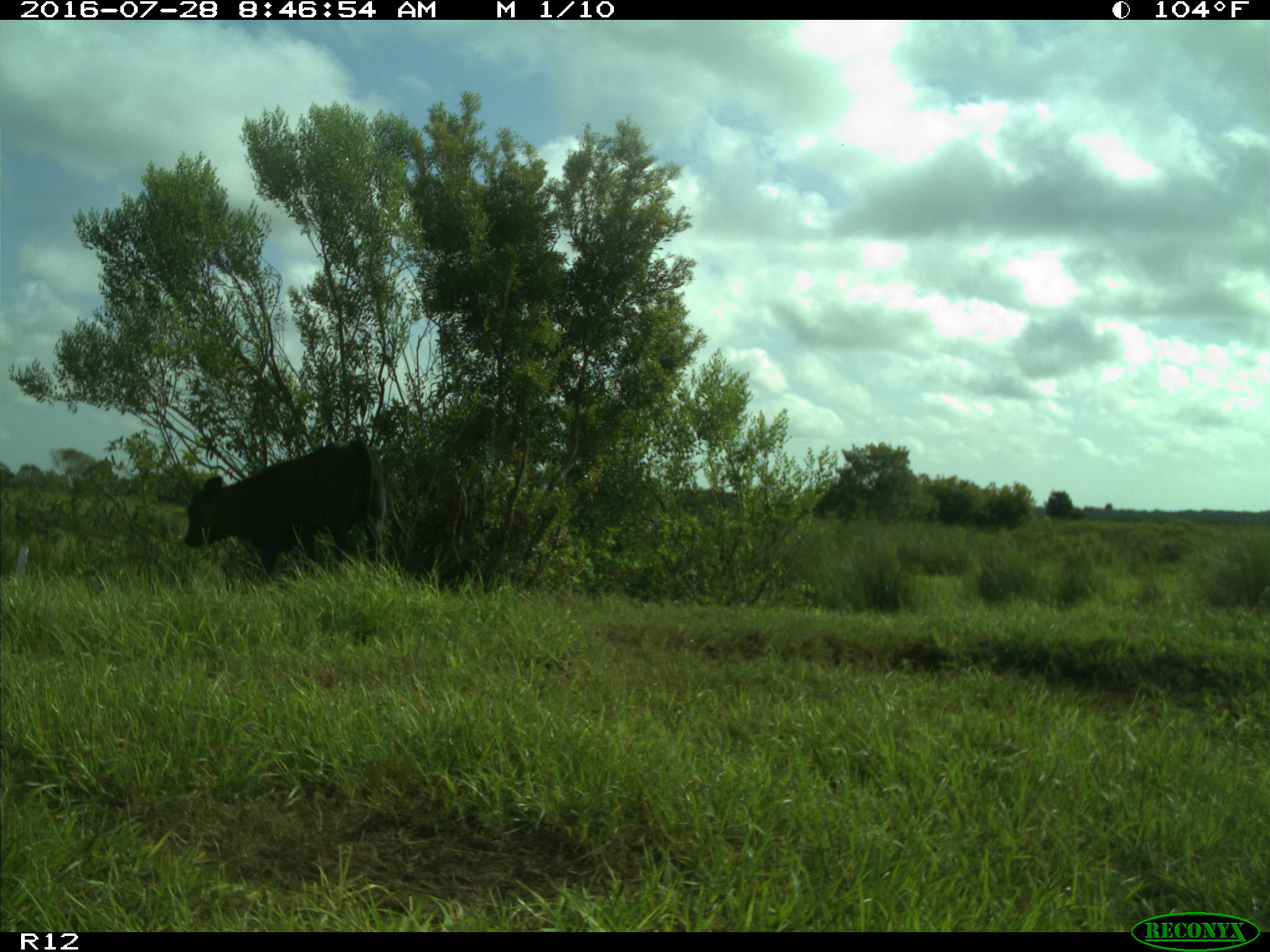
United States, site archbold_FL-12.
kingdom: Animalia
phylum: Chordata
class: Mammalia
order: Artiodactyla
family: Bovidae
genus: Bos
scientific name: Bos taurus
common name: domestic cow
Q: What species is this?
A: Bos taurus (domestic cow).